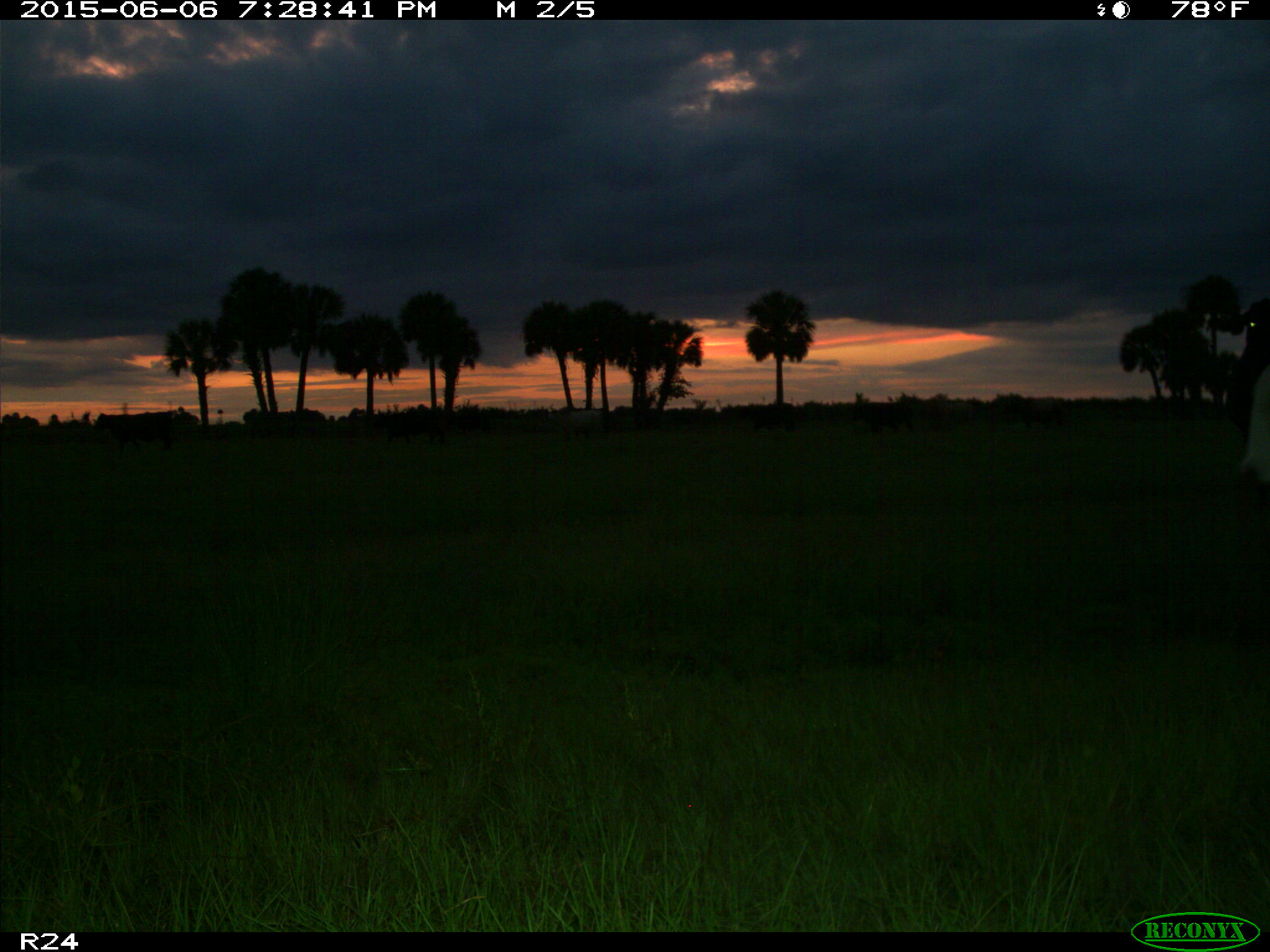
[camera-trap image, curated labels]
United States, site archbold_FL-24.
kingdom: Animalia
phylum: Chordata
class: Mammalia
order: Artiodactyla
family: Bovidae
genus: Bos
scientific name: Bos taurus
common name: domestic cow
Bos taurus (domestic cow).